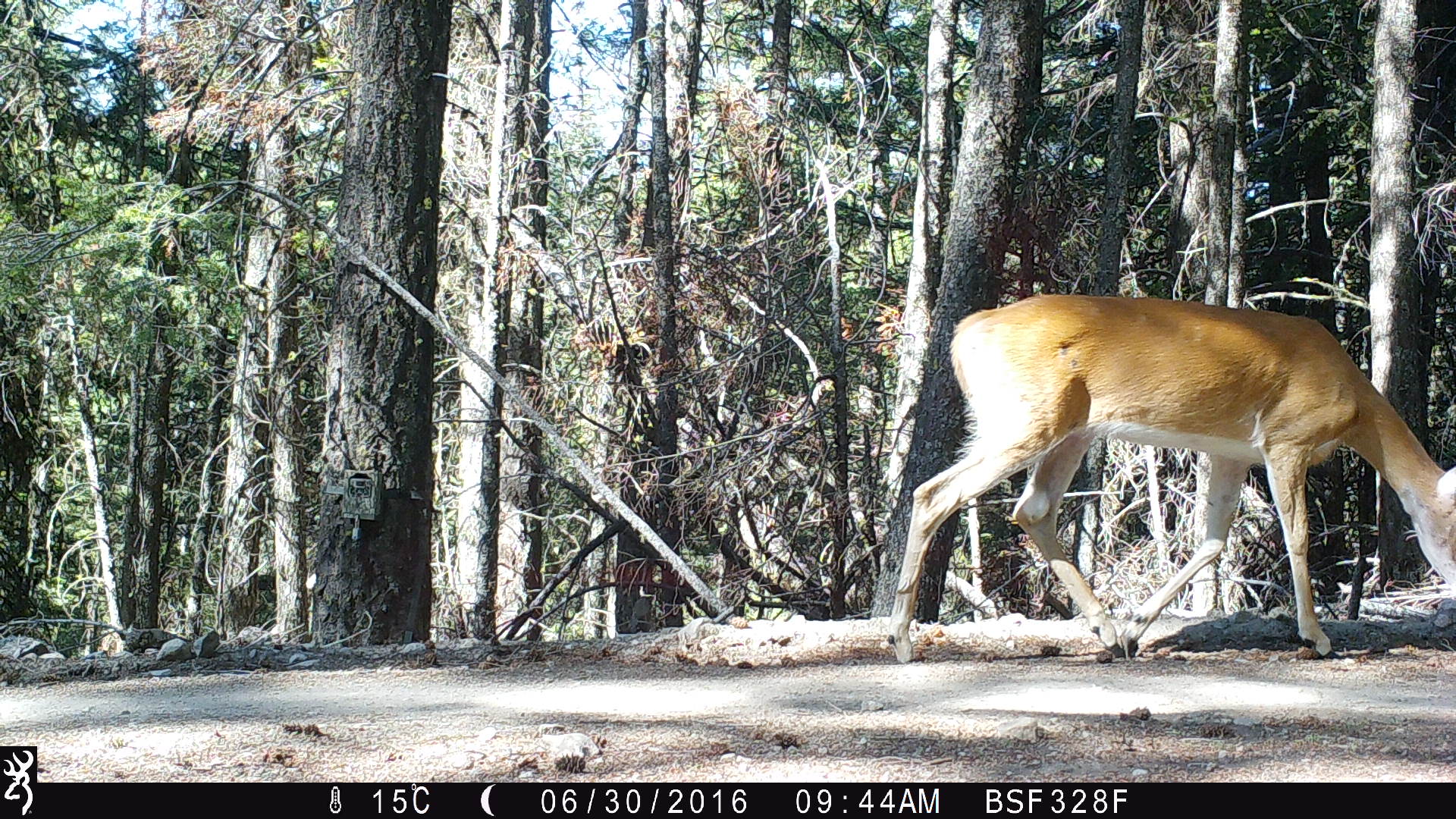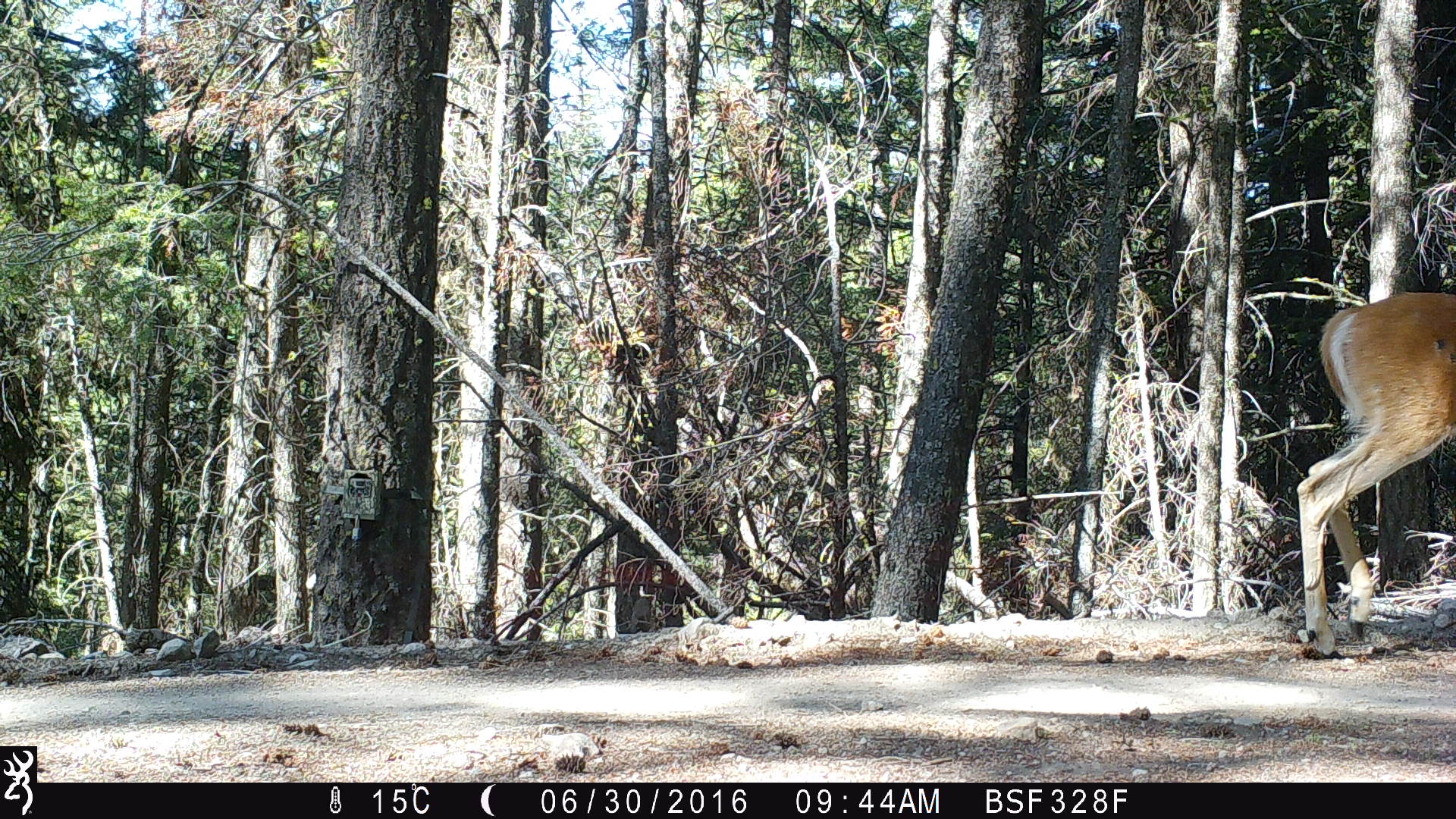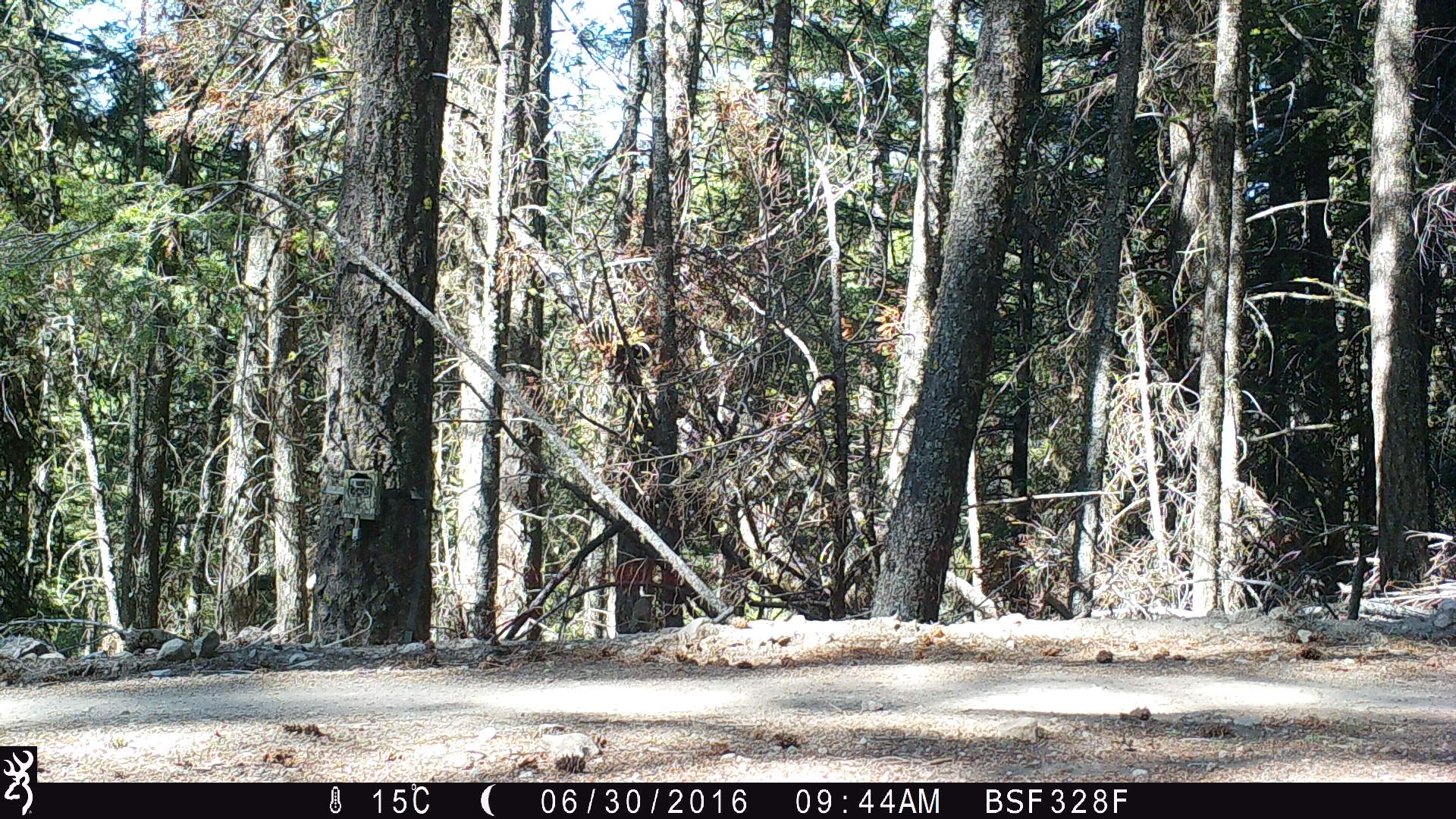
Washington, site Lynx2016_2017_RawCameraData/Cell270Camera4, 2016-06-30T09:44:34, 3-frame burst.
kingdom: Animalia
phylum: Chordata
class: Mammalia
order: Artiodactyla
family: Cervidae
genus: Odocoileus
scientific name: Odocoileus virginianus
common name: white-tailed deer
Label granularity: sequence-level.